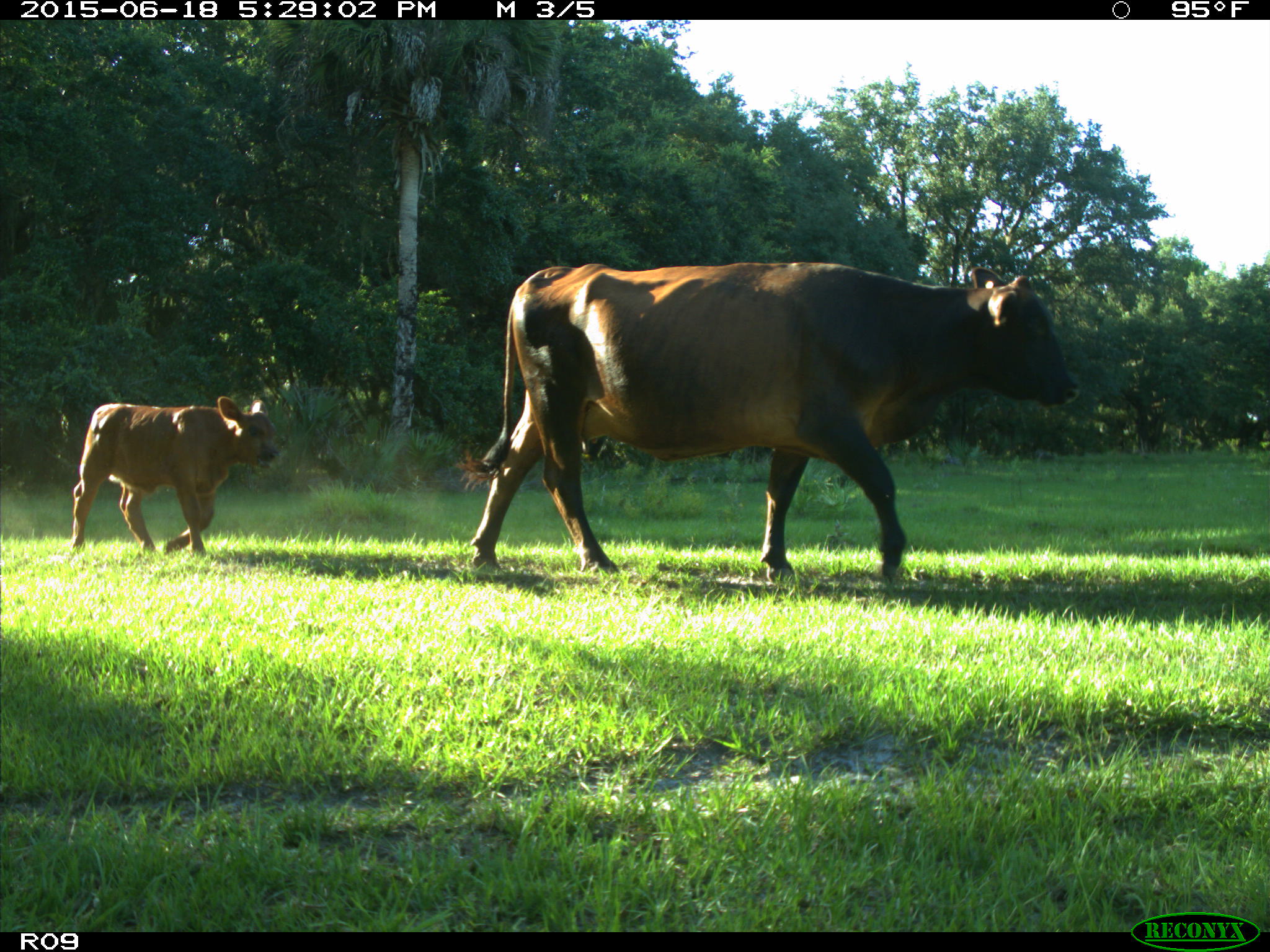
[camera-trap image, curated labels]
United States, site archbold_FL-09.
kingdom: Animalia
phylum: Chordata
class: Mammalia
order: Artiodactyla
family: Bovidae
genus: Bos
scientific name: Bos taurus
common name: domestic cow